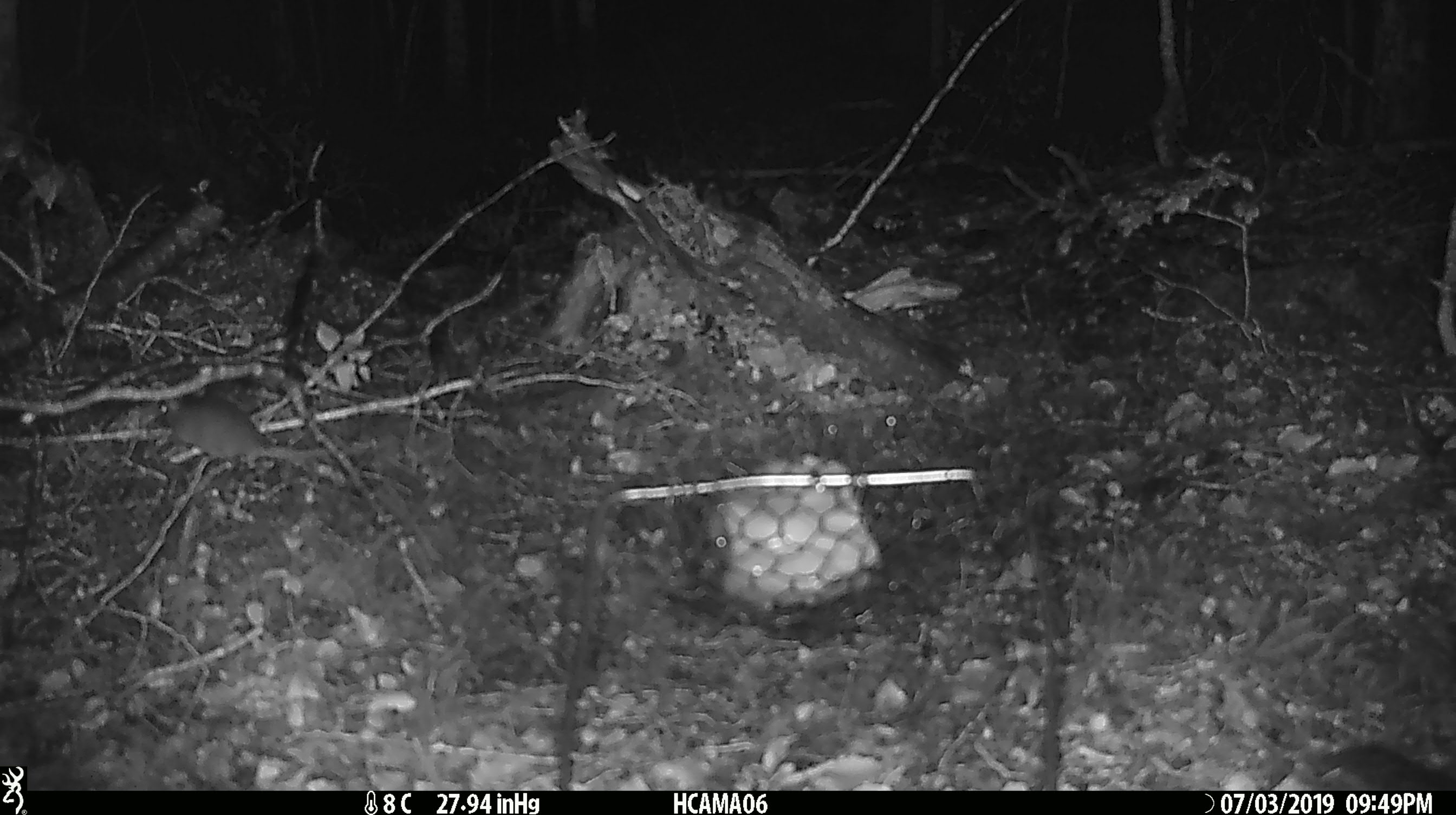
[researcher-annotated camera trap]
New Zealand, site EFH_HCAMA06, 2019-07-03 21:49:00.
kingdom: Animalia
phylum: Chordata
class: Mammalia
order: Rodentia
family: Muridae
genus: Mus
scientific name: Mus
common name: mouse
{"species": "mouse (Mus)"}